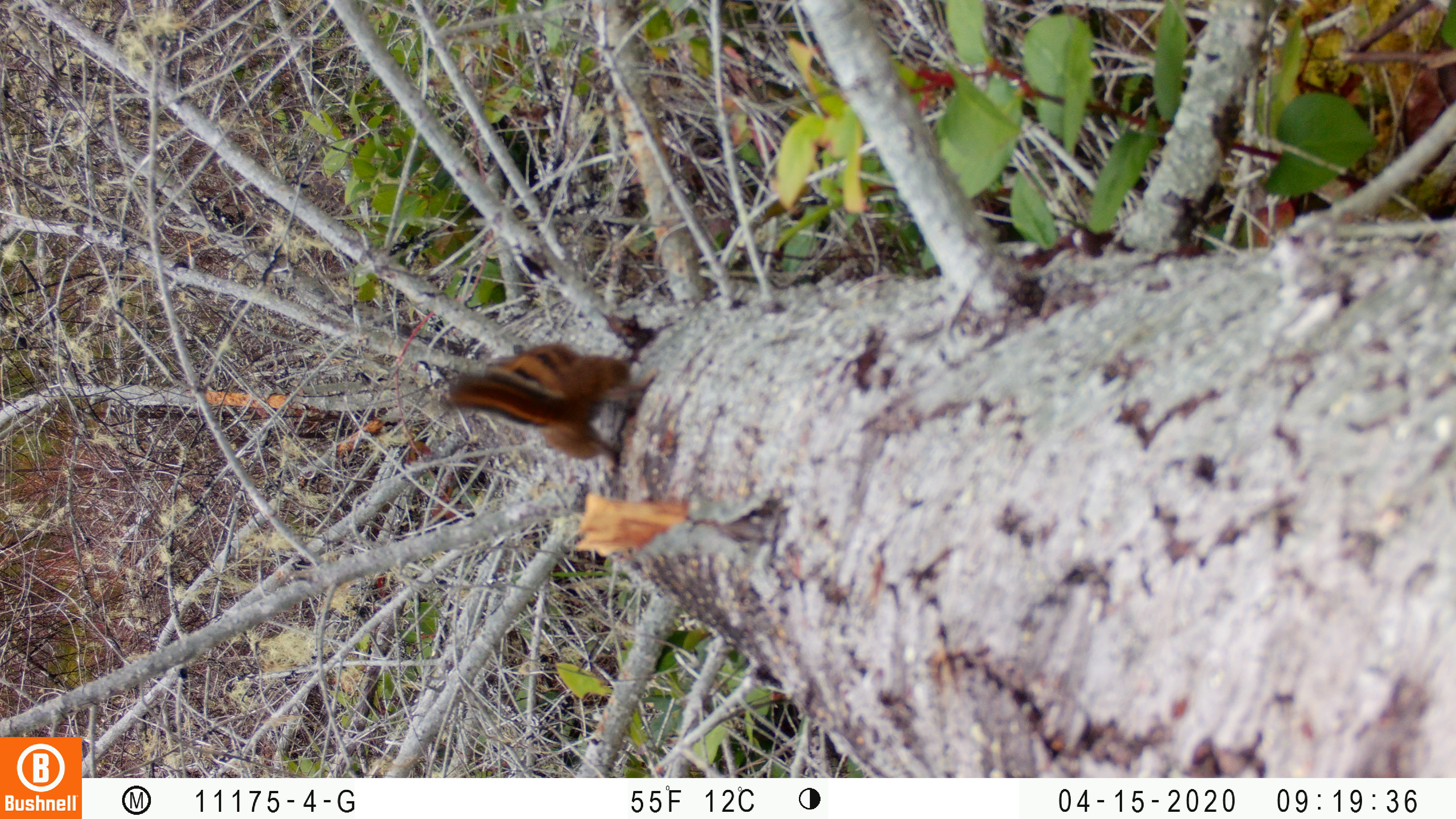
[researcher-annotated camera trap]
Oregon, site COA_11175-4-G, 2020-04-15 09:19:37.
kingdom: Animalia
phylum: Chordata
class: Mammalia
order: Rodentia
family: Sciuridae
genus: Neotamias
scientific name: Neotamias townsendii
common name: townsend's chipmunk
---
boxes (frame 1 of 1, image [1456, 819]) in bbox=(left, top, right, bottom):
townsend's chipmunk: bbox=(429, 328, 666, 473)